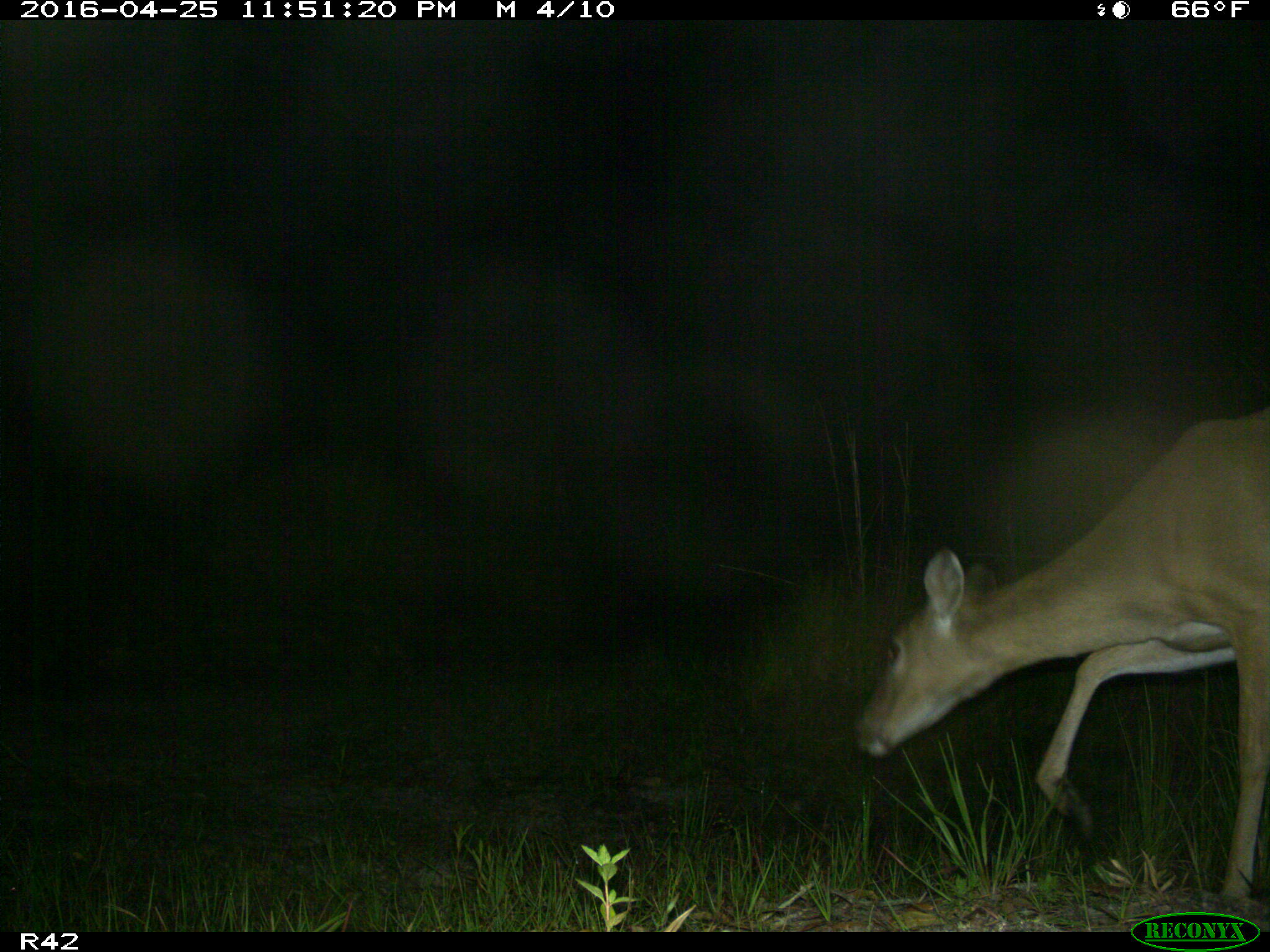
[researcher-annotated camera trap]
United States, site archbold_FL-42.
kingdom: Animalia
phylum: Chordata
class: Mammalia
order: Artiodactyla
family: Cervidae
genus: Odocoileus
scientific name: Odocoileus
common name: deer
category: unidentified deer